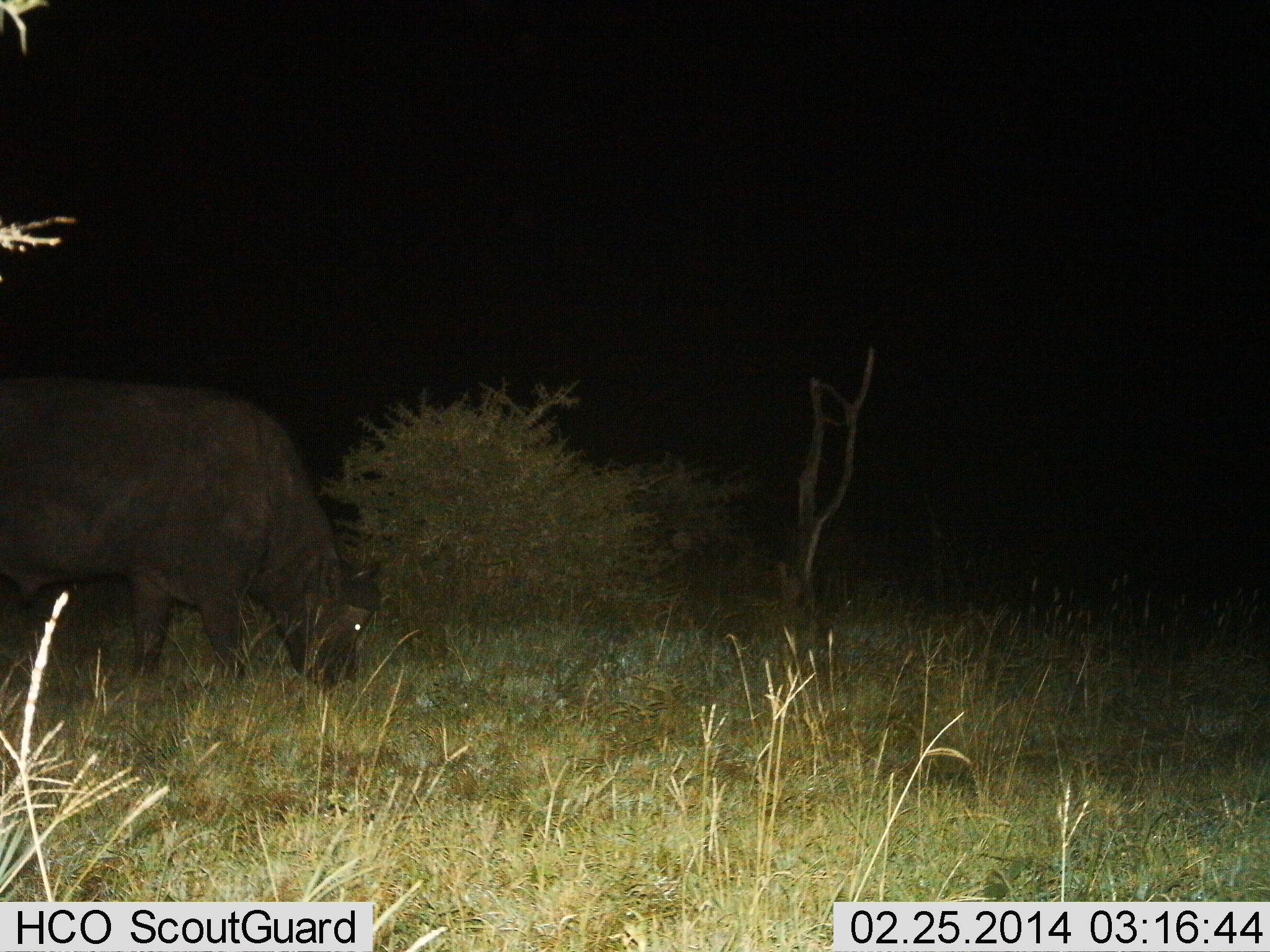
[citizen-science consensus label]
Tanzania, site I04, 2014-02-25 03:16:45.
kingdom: Animalia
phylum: Chordata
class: Mammalia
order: Artiodactyla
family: Bovidae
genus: Syncerus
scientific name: Syncerus caffer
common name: cape buffalo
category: buffalo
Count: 1.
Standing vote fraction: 20%.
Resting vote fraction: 0%.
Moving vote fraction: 10%.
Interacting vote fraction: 0%.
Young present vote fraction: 0%.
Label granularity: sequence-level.